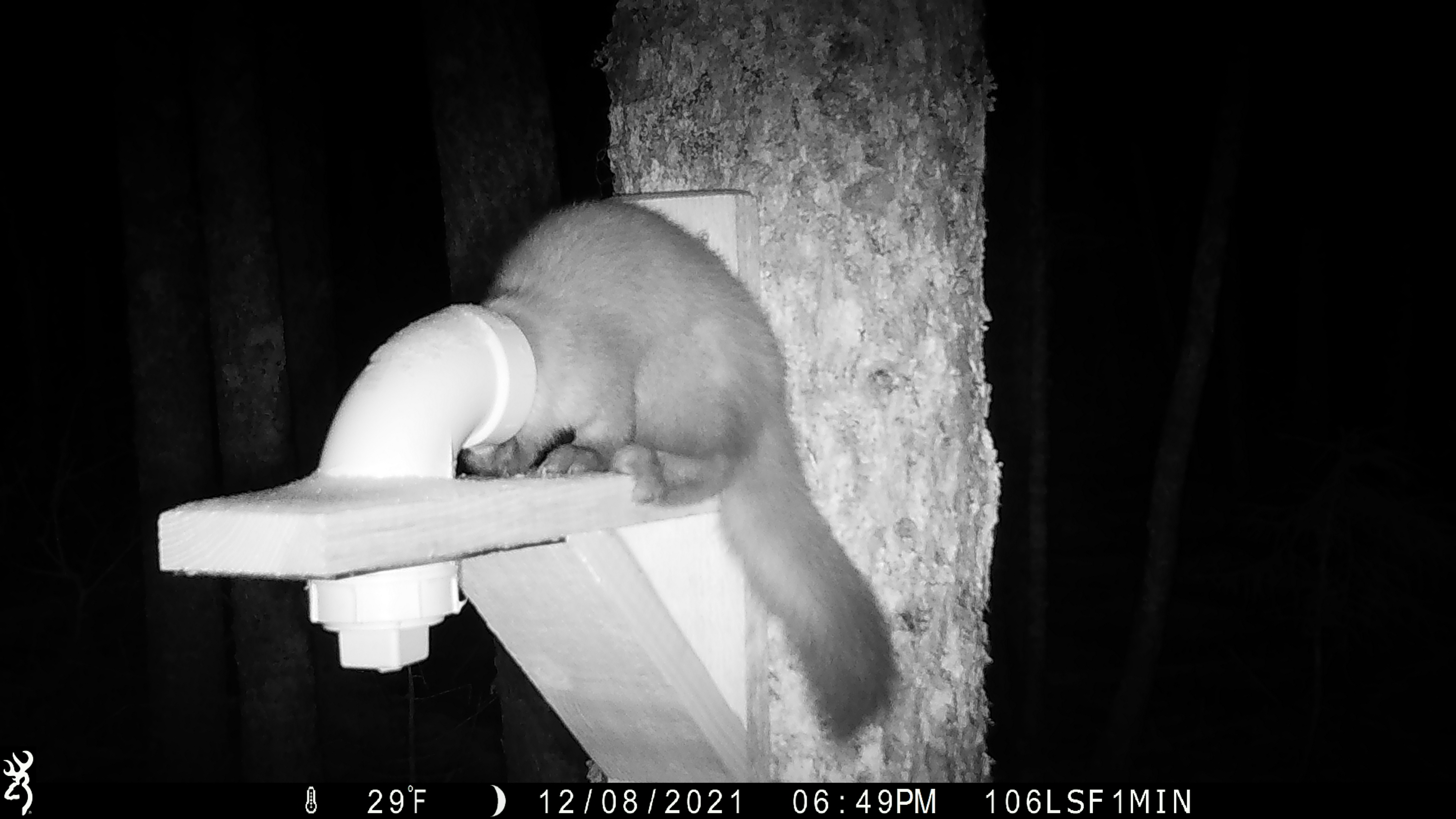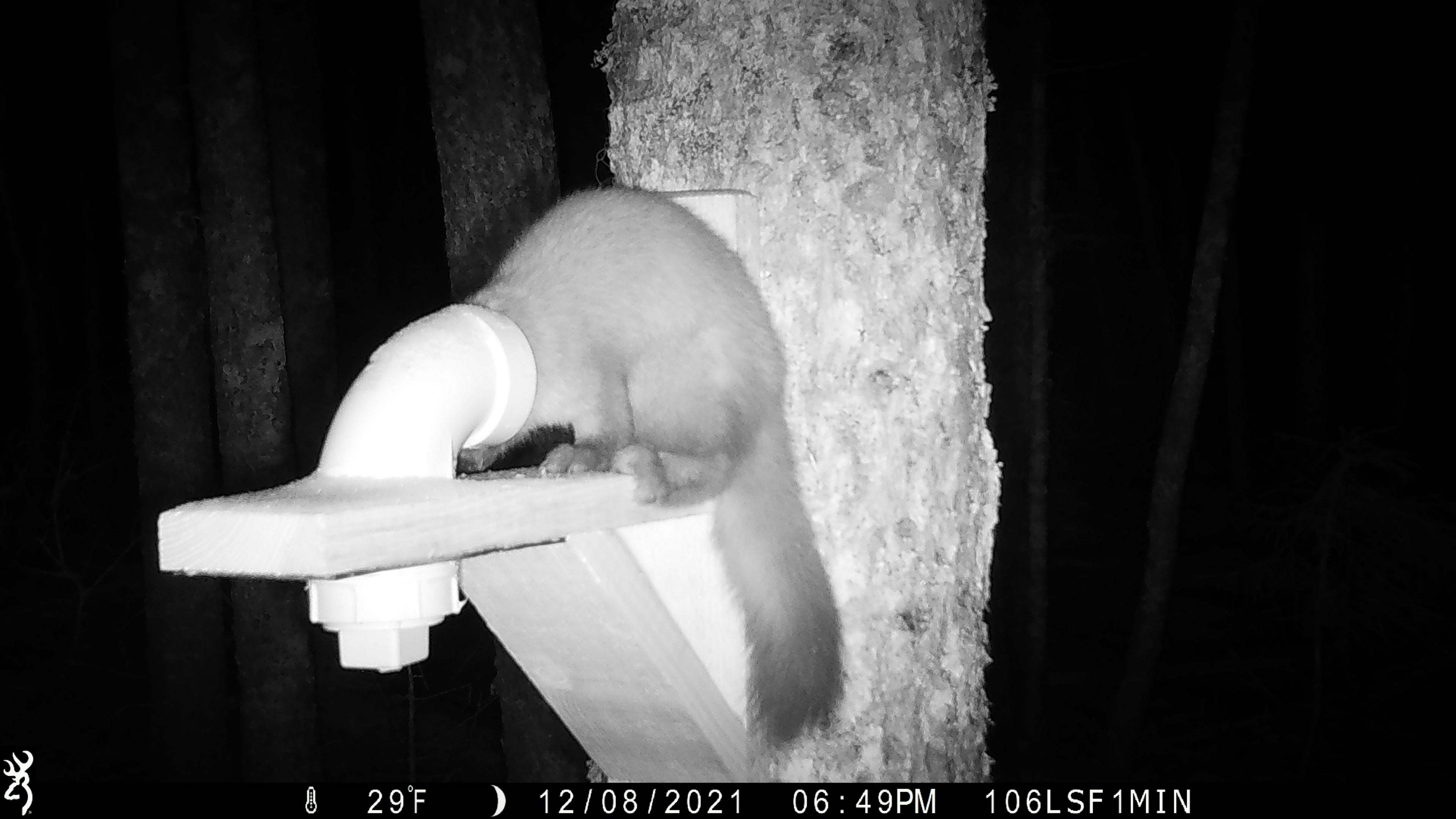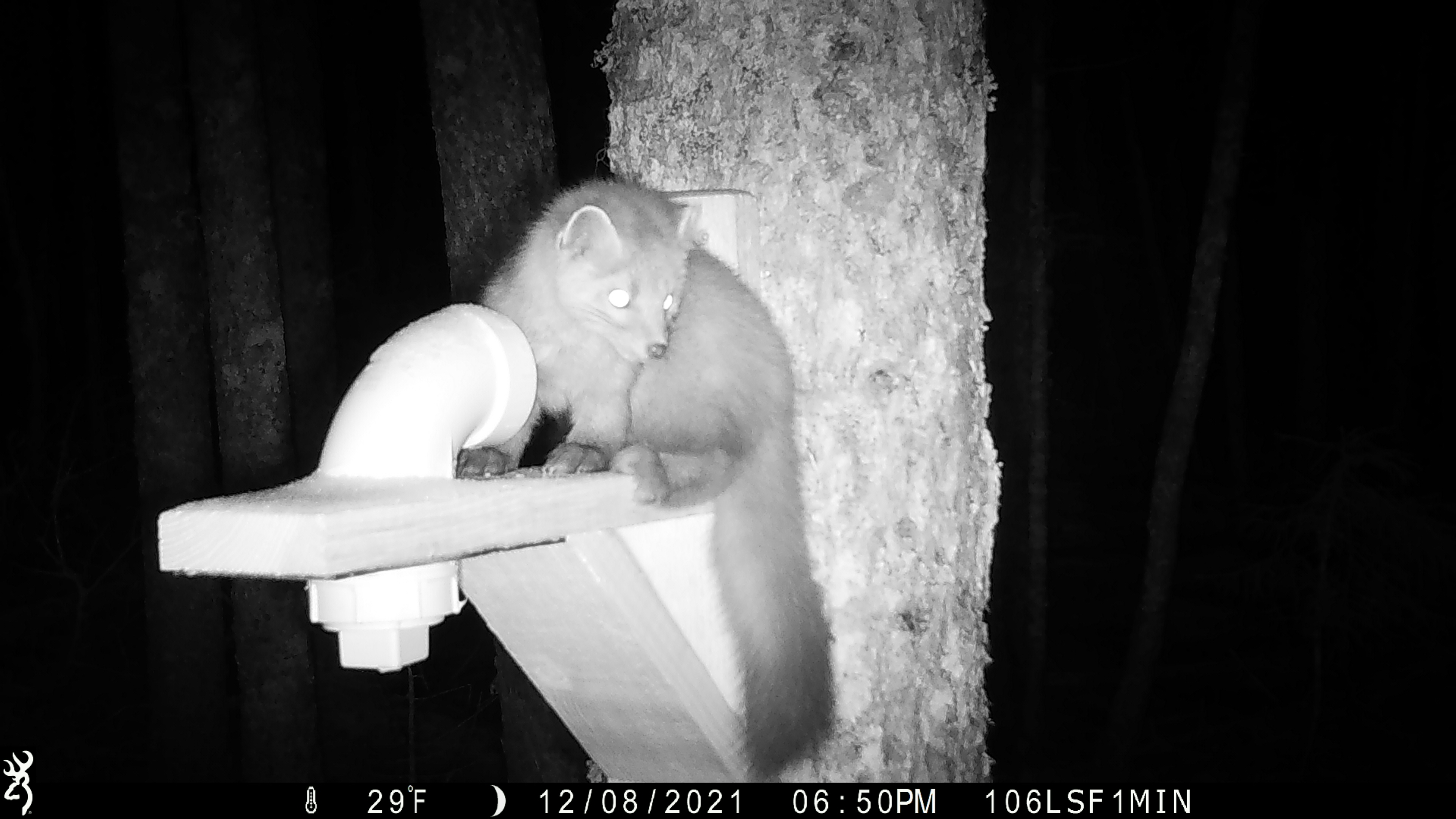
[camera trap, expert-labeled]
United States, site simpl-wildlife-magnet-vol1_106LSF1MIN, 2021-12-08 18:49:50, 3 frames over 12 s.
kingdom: Animalia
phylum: Chordata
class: Mammalia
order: Carnivora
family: Mustelidae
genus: Martes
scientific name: Martes americana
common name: american marten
American marten (Martes americana).